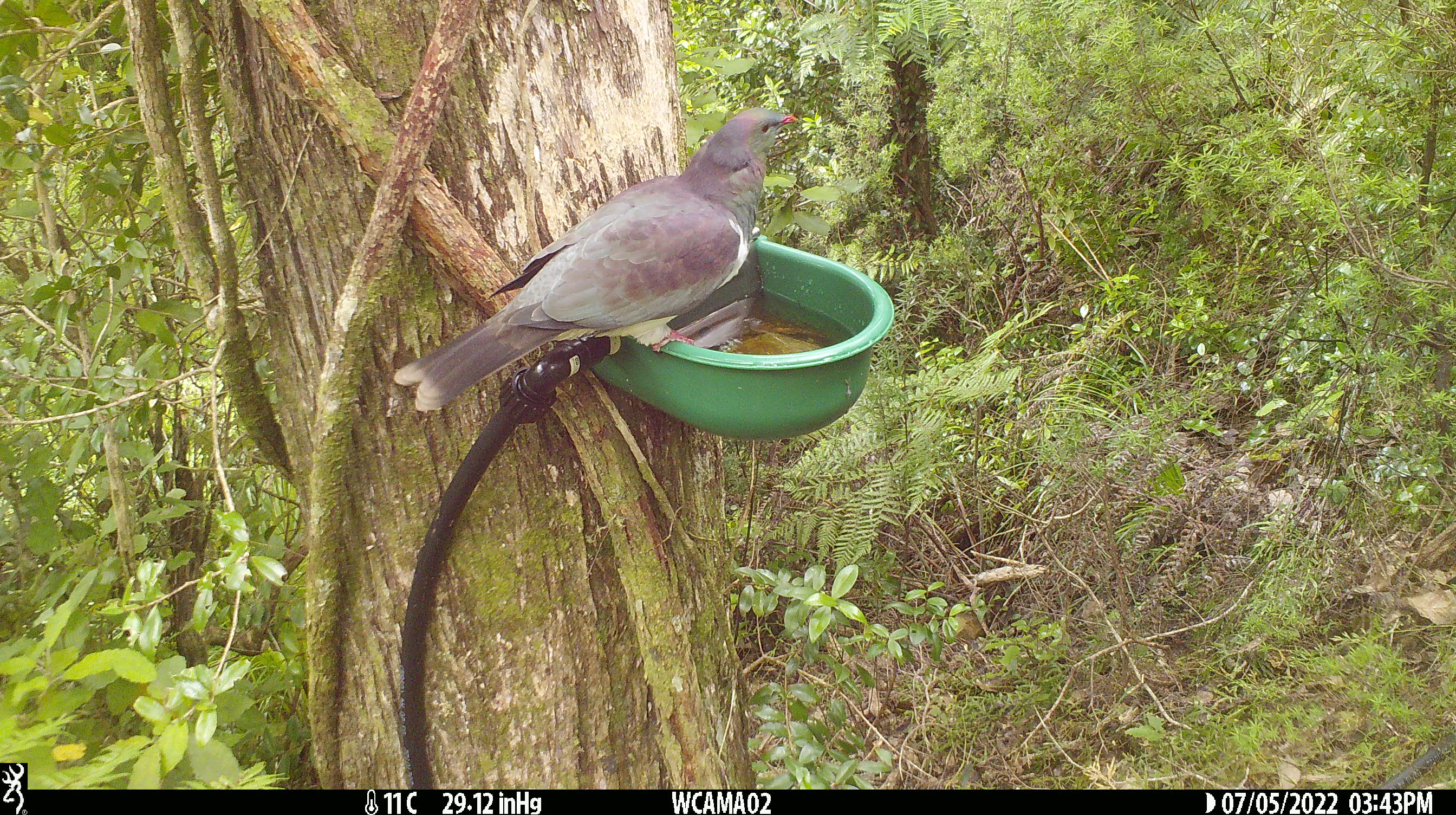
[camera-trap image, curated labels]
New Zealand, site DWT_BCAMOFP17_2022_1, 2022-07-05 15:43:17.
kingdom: Animalia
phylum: Chordata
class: Aves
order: Columbiformes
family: Columbidae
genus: Hemiphaga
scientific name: Hemiphaga novaeseelandiae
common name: new zealand pigeon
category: kereru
Kereru (new zealand pigeon) (Hemiphaga novaeseelandiae).